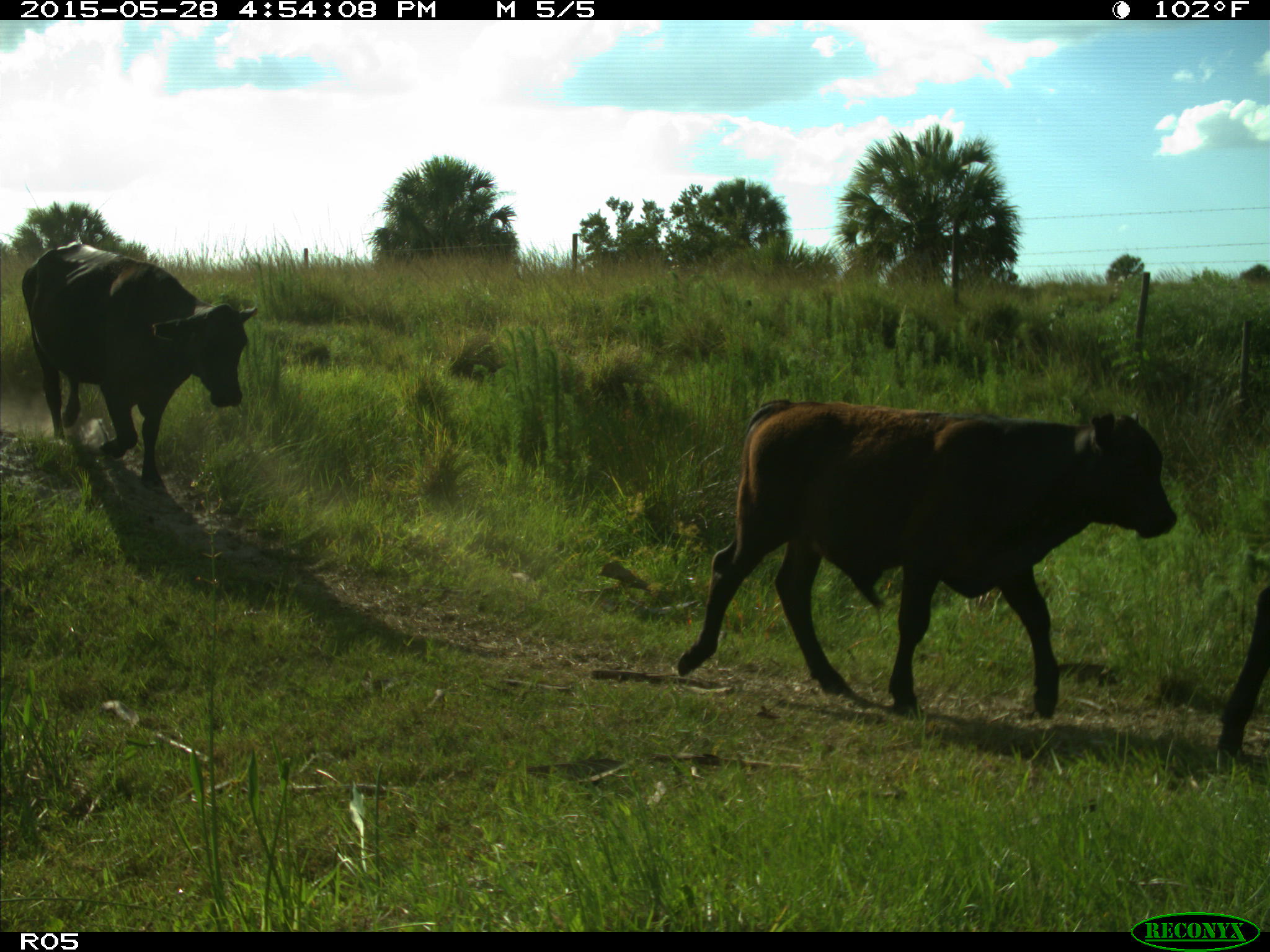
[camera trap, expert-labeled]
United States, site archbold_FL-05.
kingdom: Animalia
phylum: Chordata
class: Mammalia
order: Artiodactyla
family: Bovidae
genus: Bos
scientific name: Bos taurus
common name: domestic cow